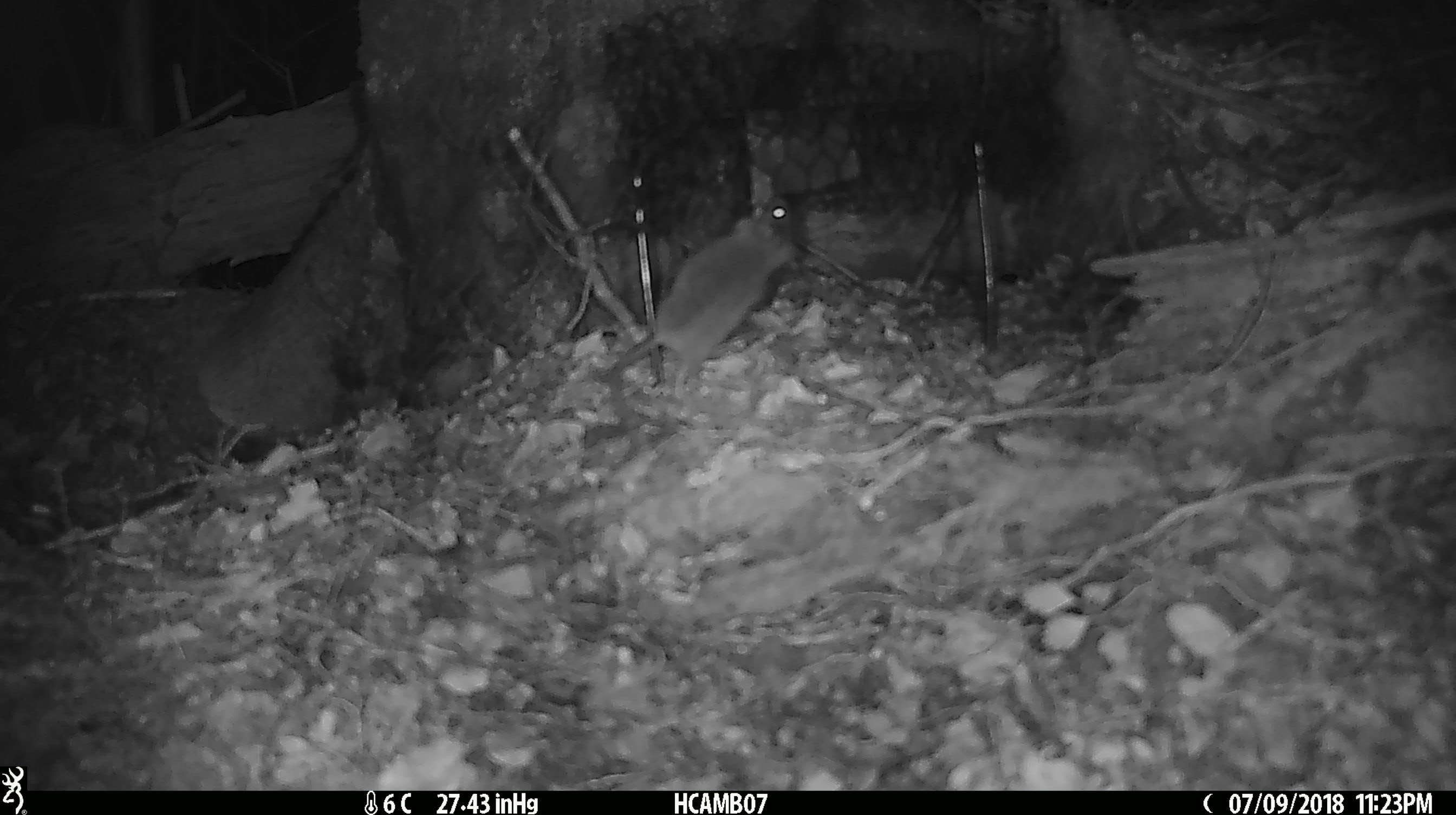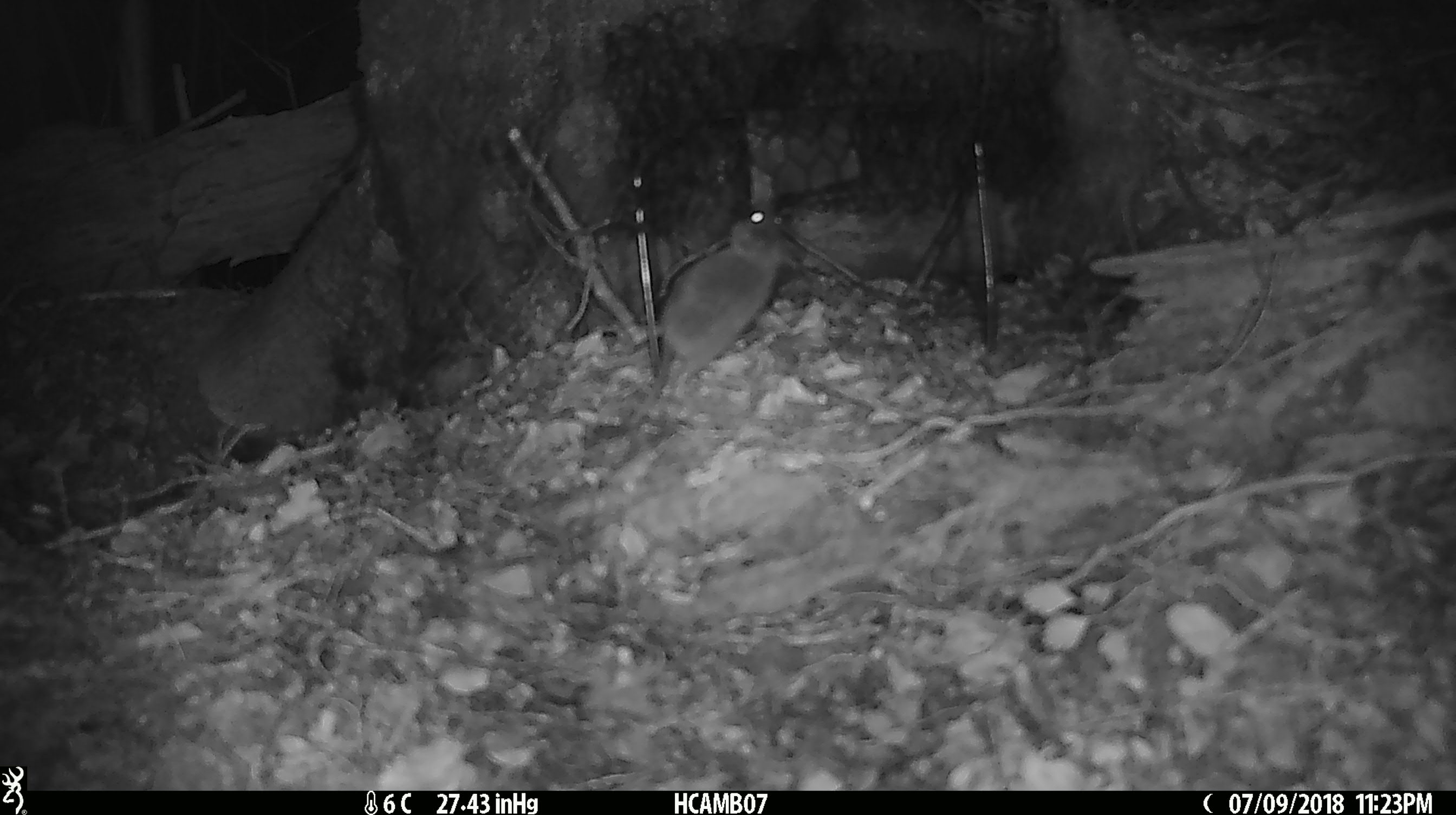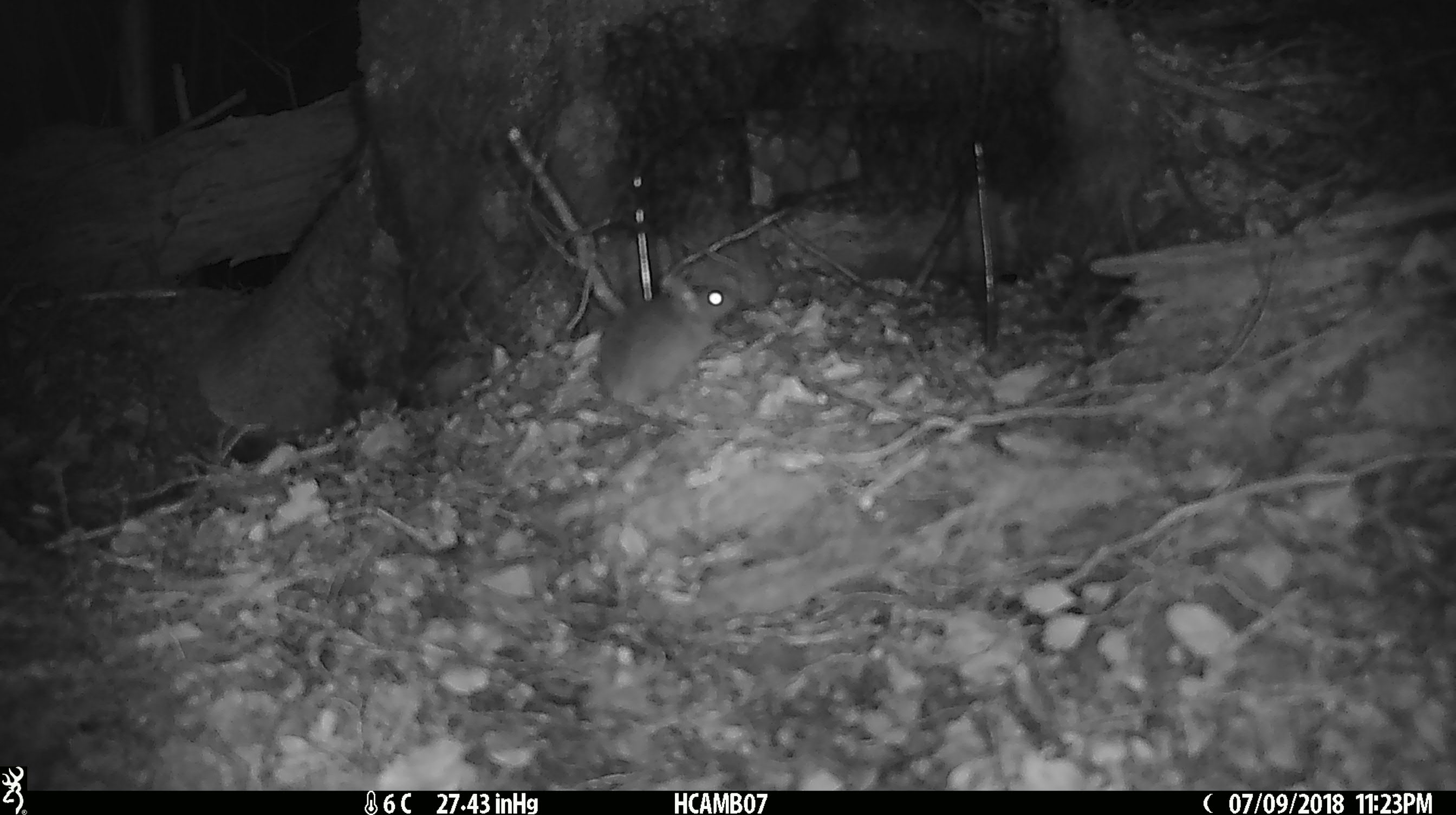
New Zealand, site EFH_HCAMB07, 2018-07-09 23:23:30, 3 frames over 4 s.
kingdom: Animalia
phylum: Chordata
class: Mammalia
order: Rodentia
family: Muridae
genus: Mus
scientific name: Mus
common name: mouse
Mouse (Mus).